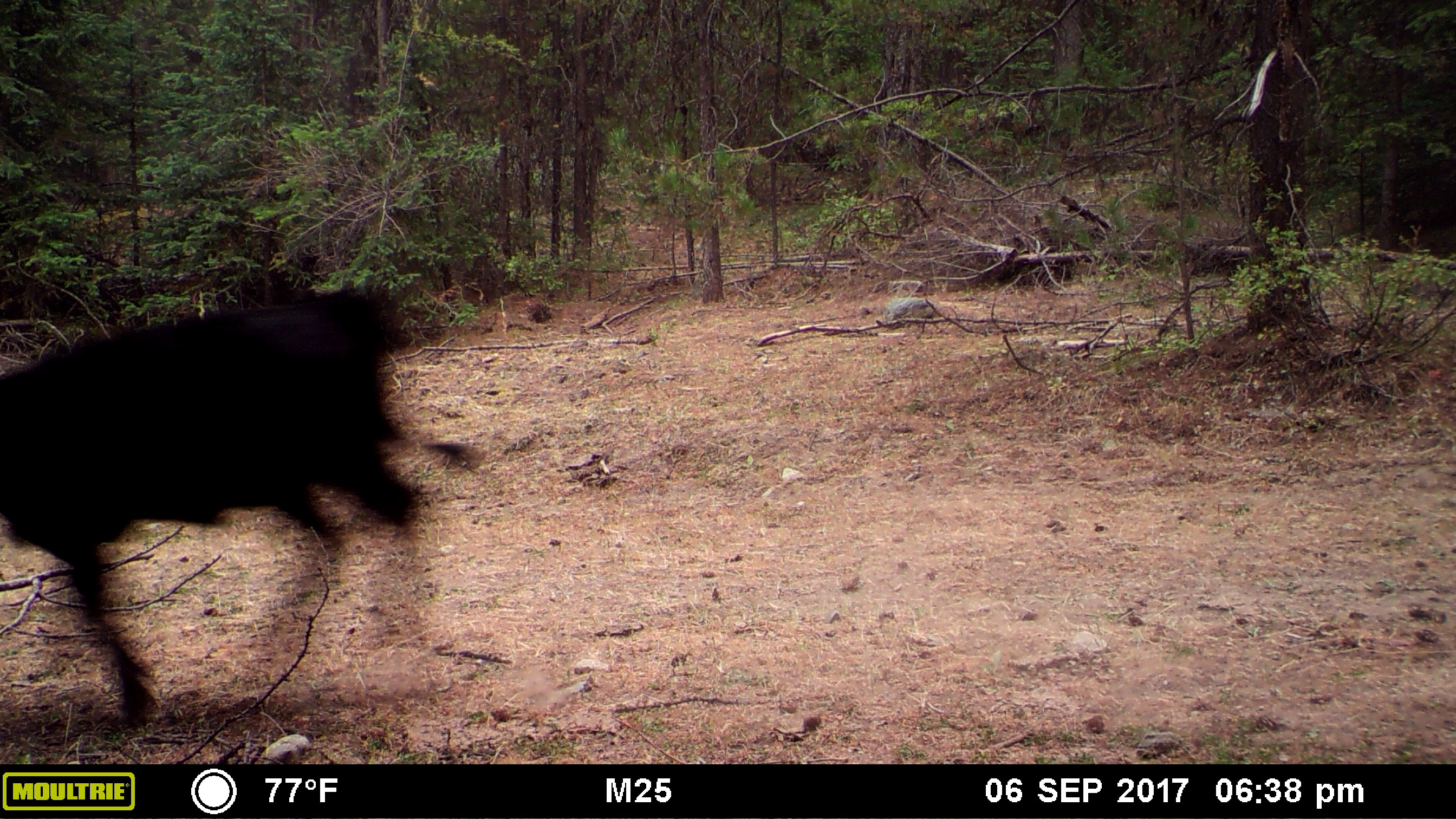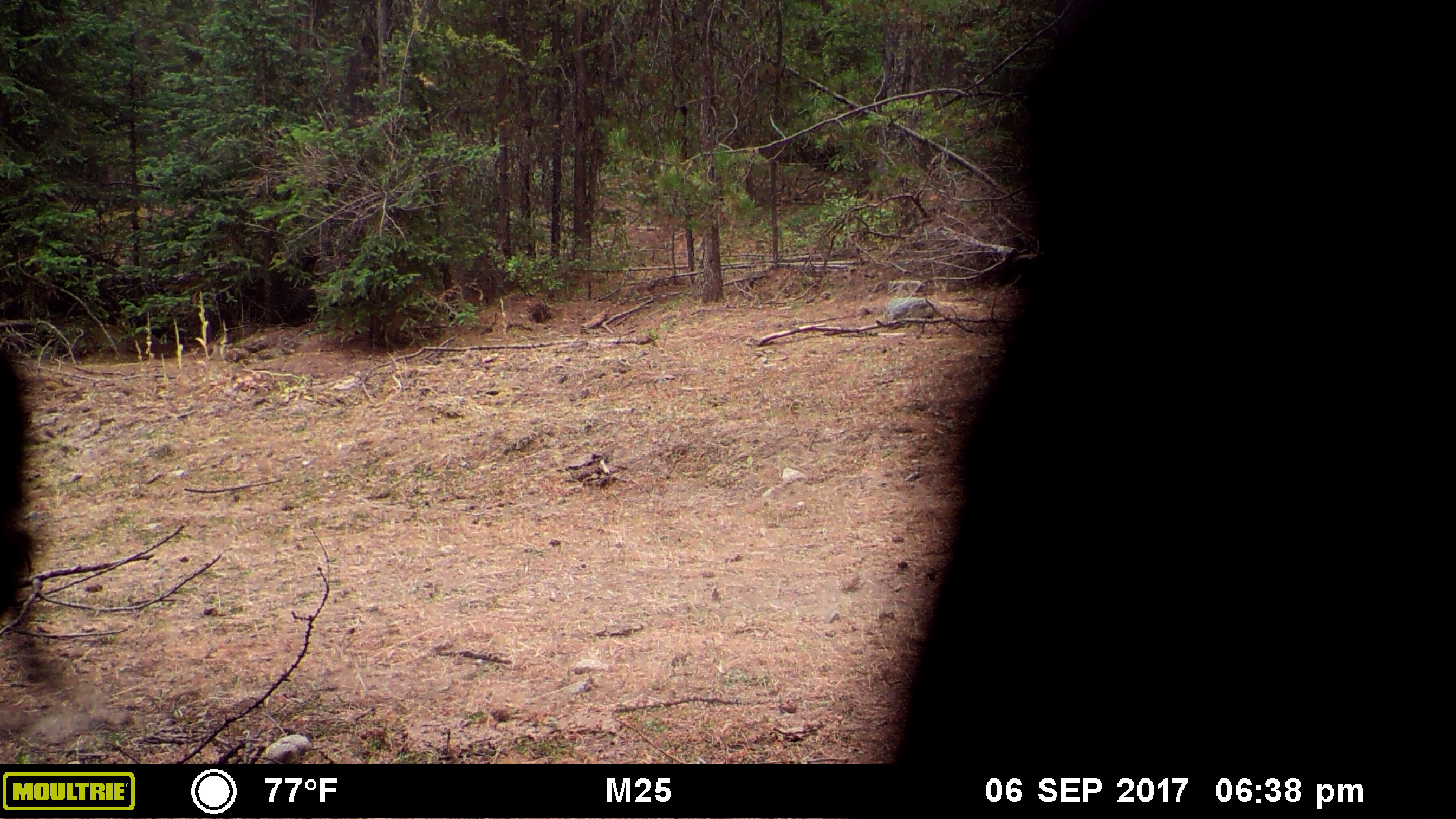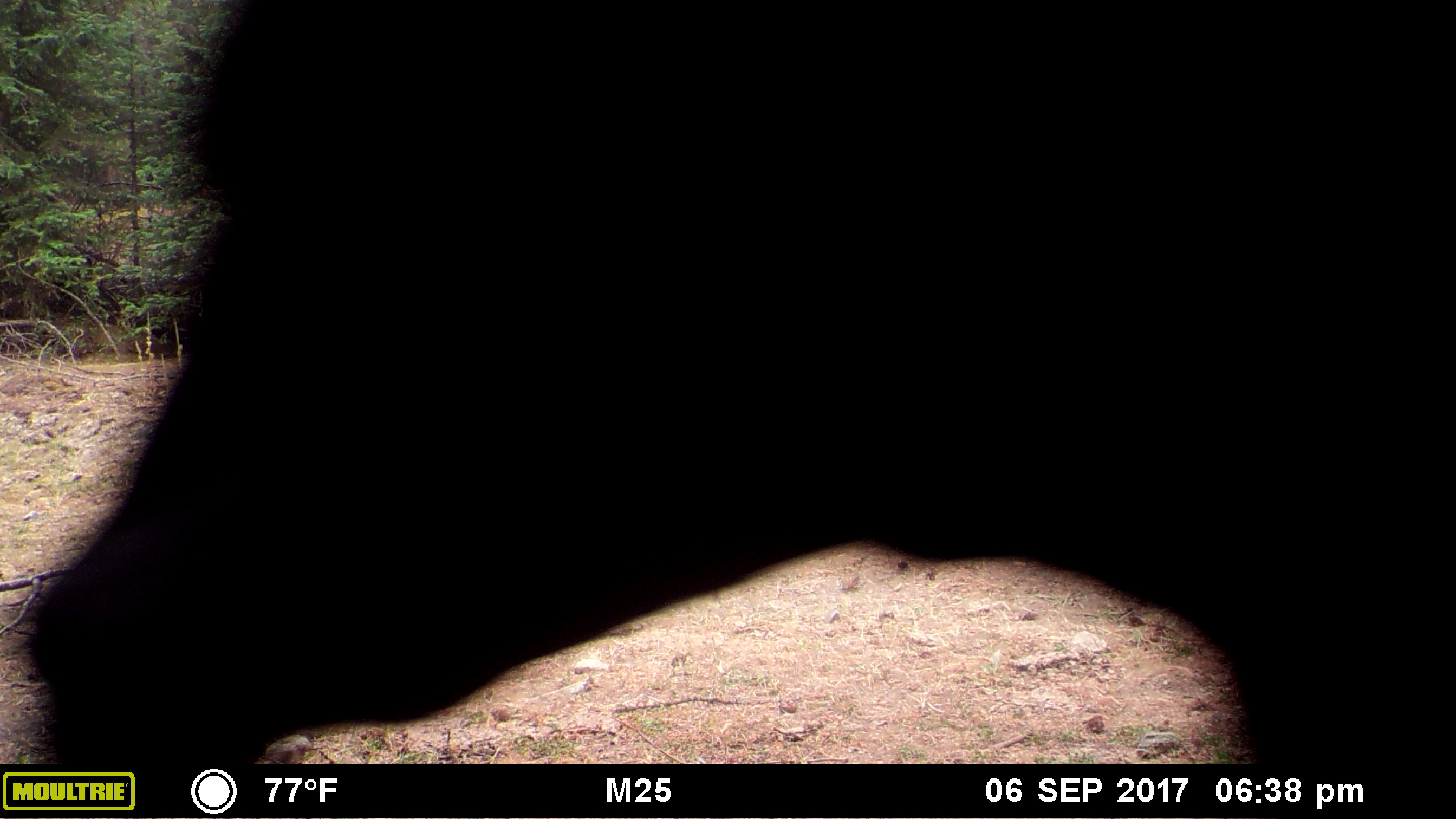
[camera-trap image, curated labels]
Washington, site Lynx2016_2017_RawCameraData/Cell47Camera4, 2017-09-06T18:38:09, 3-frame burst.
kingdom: Animalia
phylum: Chordata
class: Mammalia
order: Artiodactyla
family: Bovidae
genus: Bos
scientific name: Bos taurus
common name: domestic cattle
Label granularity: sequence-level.